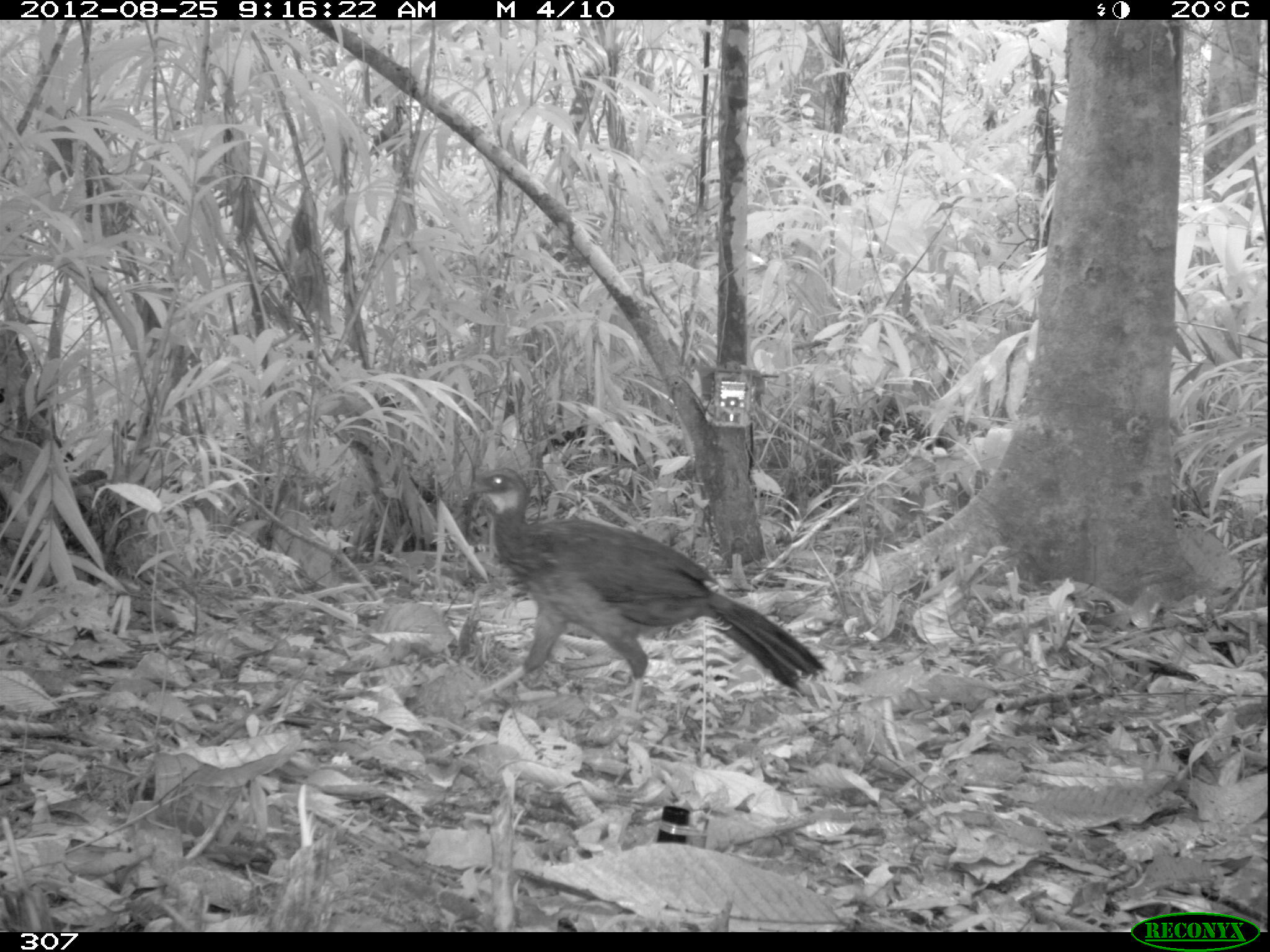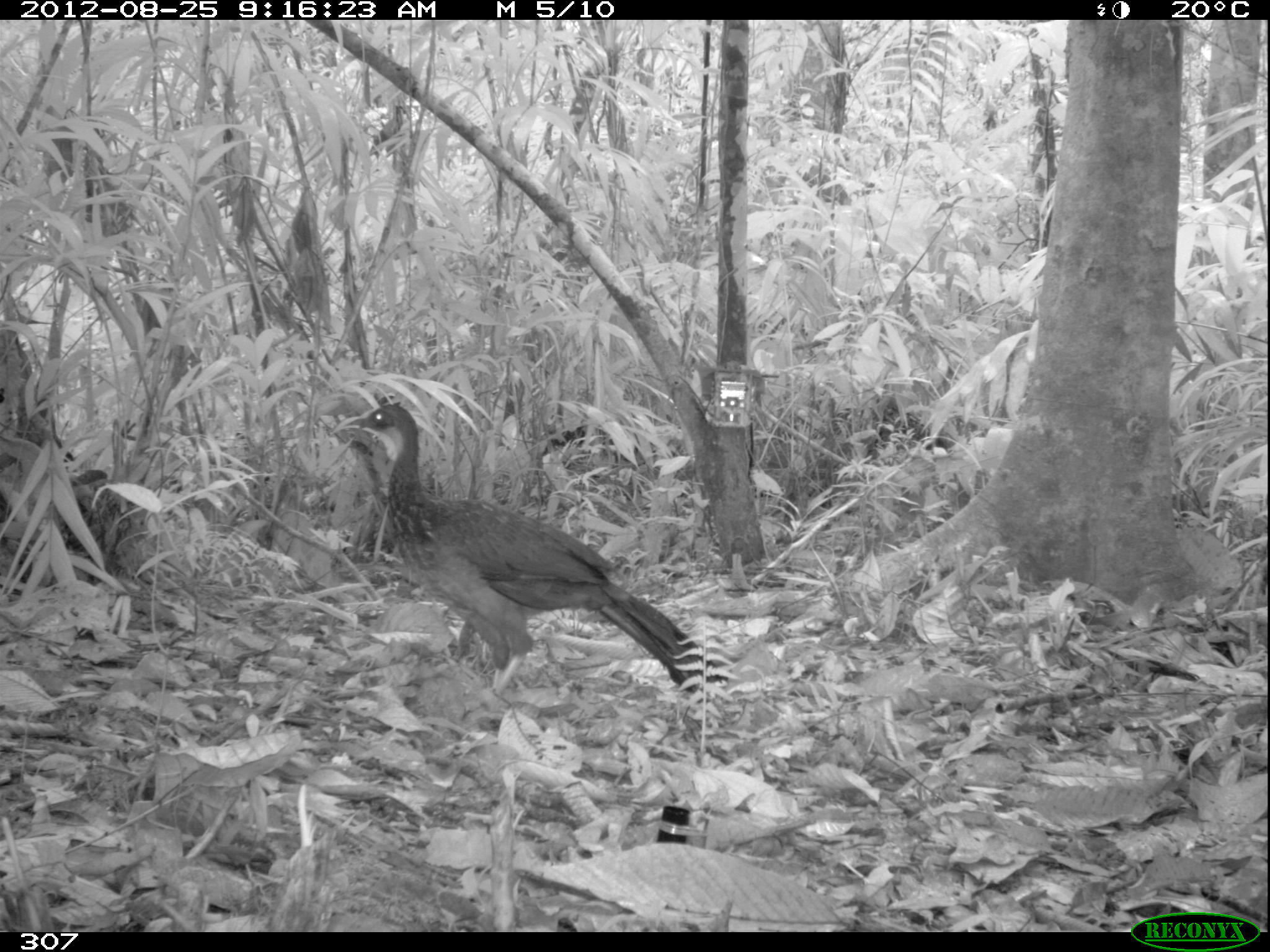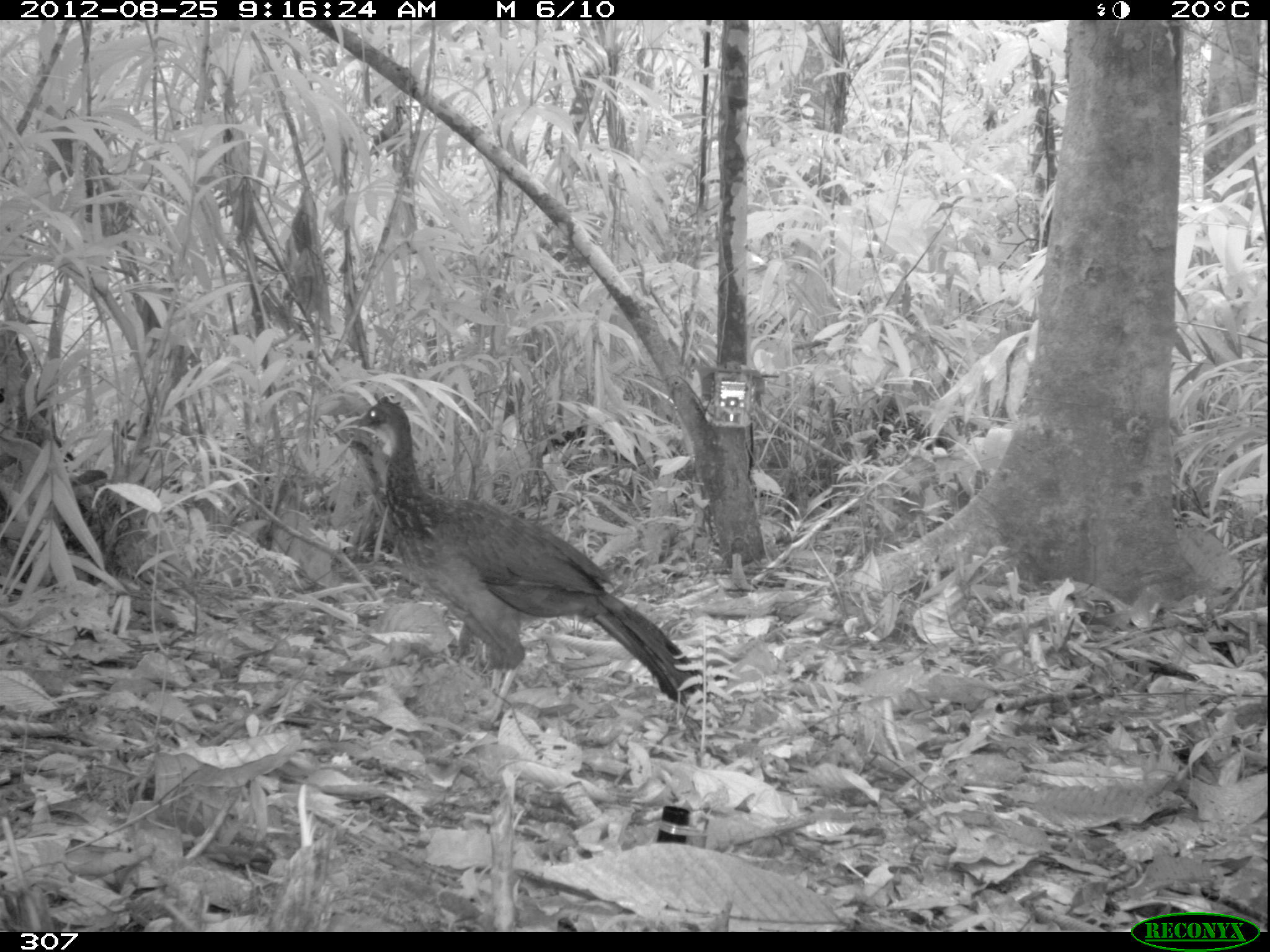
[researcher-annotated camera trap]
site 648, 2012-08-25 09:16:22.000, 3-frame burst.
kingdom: Animalia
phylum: Chordata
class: Aves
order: Galliformes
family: Cracidae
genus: Penelope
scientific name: Penelope jacquacu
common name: spix's guan